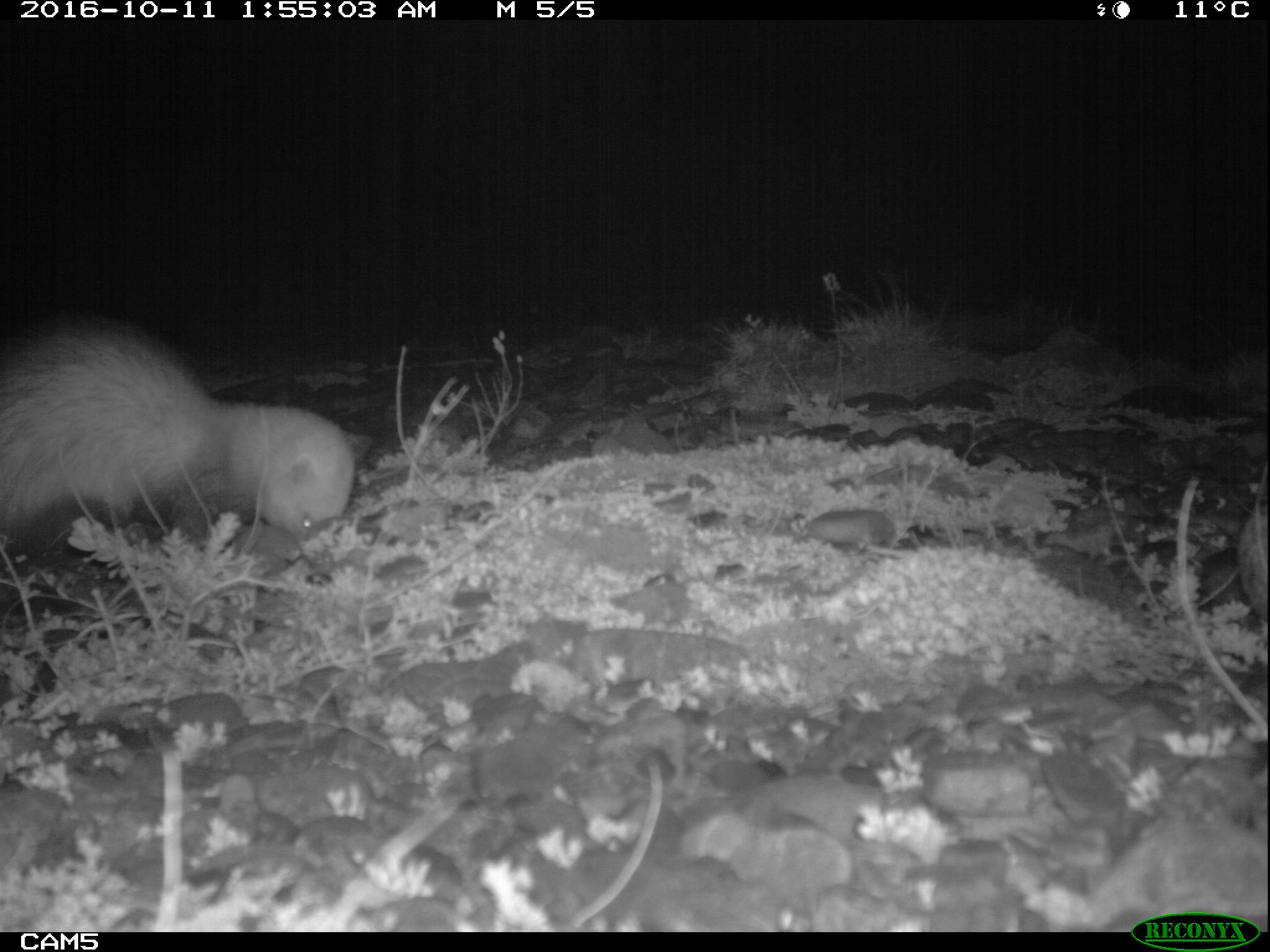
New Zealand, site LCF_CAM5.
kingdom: Animalia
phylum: Chordata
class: Mammalia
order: Carnivora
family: Mustelidae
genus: Mustela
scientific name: Mustela furo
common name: ferret